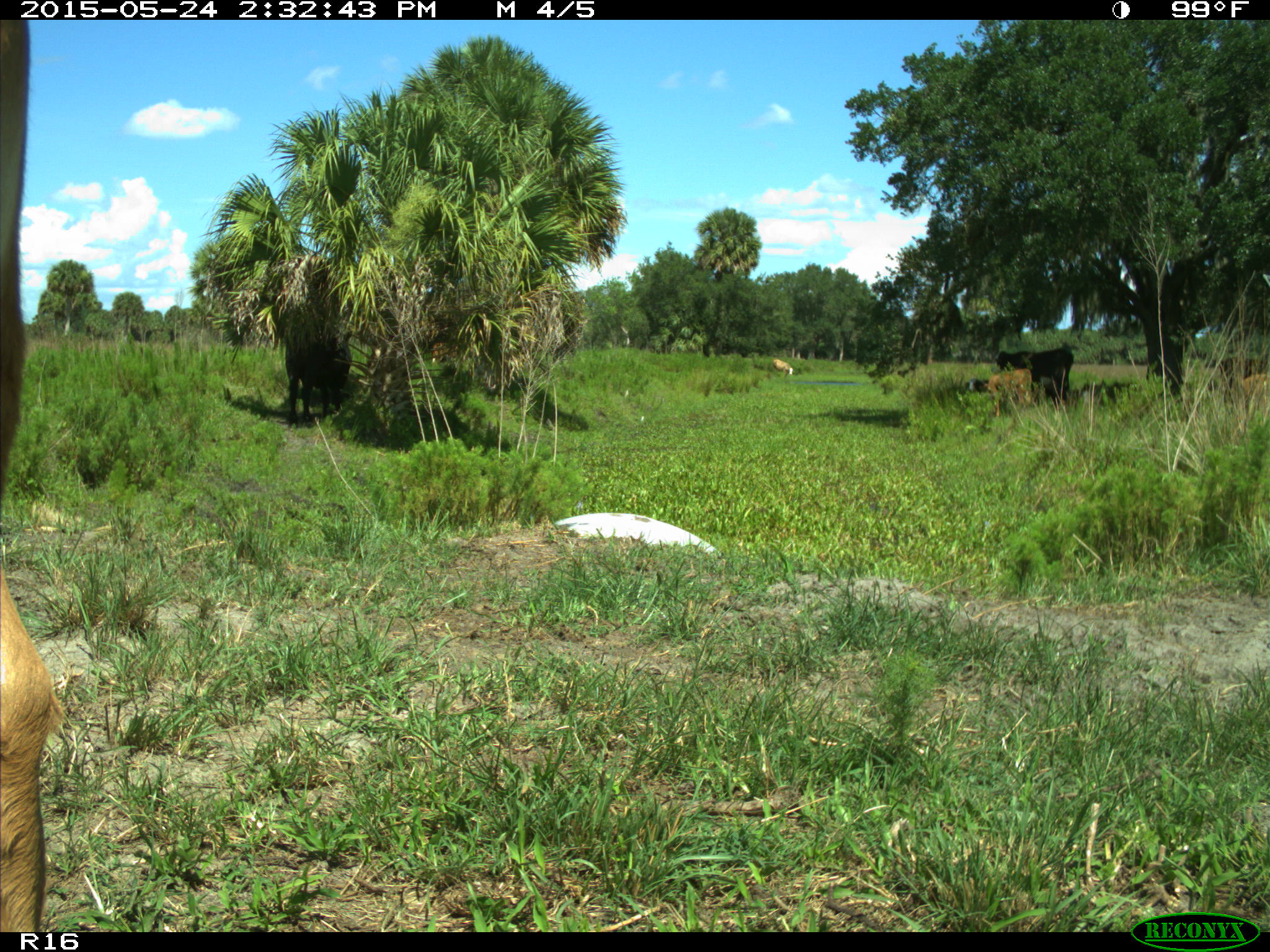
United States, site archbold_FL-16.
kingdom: Animalia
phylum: Chordata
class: Mammalia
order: Artiodactyla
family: Bovidae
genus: Bos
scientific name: Bos taurus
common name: domestic cow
Bos taurus (domestic cow).